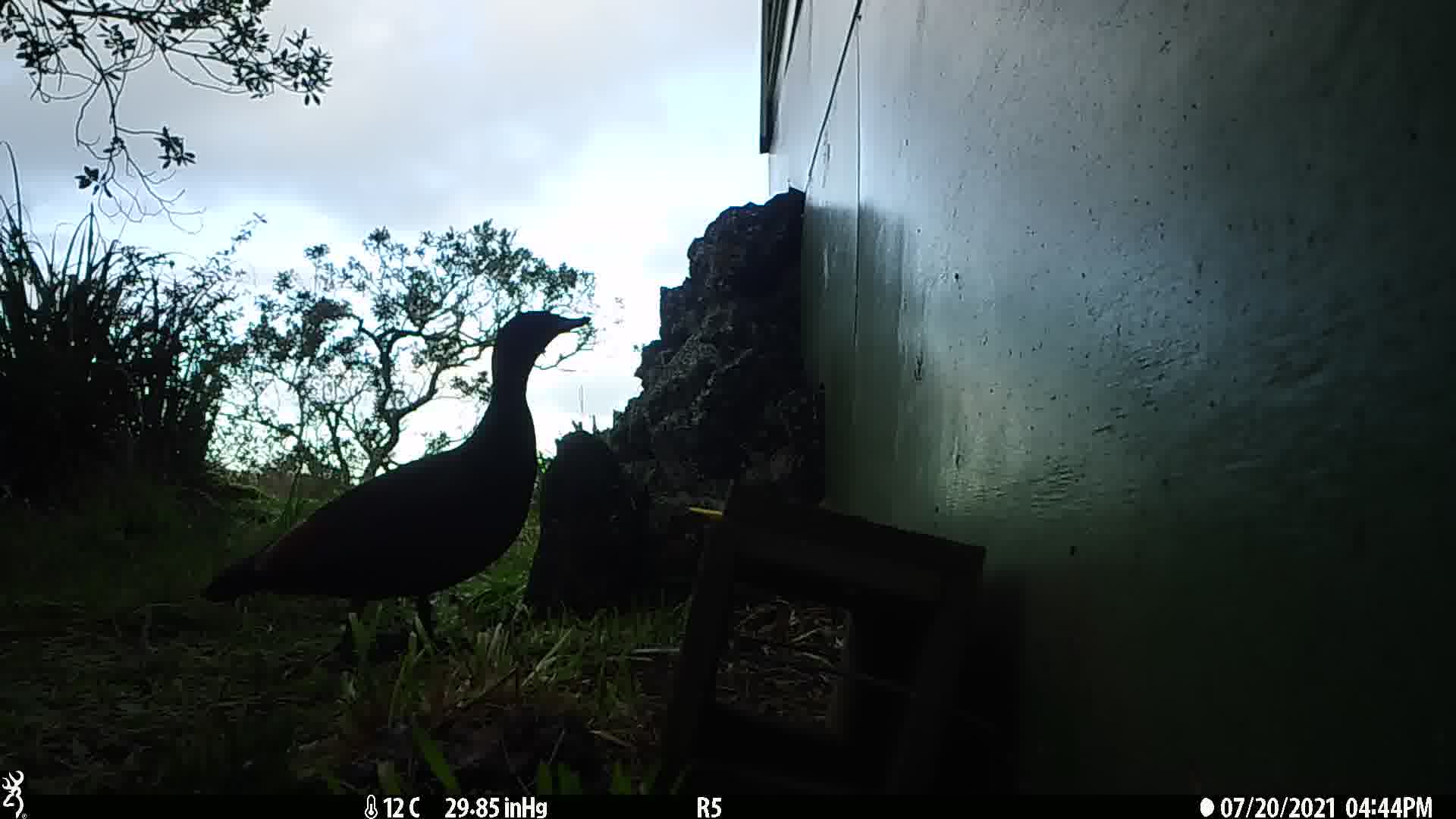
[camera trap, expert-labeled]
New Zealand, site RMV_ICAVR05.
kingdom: Animalia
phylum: Chordata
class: Aves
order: Anseriformes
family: Anatidae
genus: Tadorna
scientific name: Tadorna variegata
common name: paradise shelduck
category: paradise duck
Paradise duck (paradise shelduck) (Tadorna variegata).